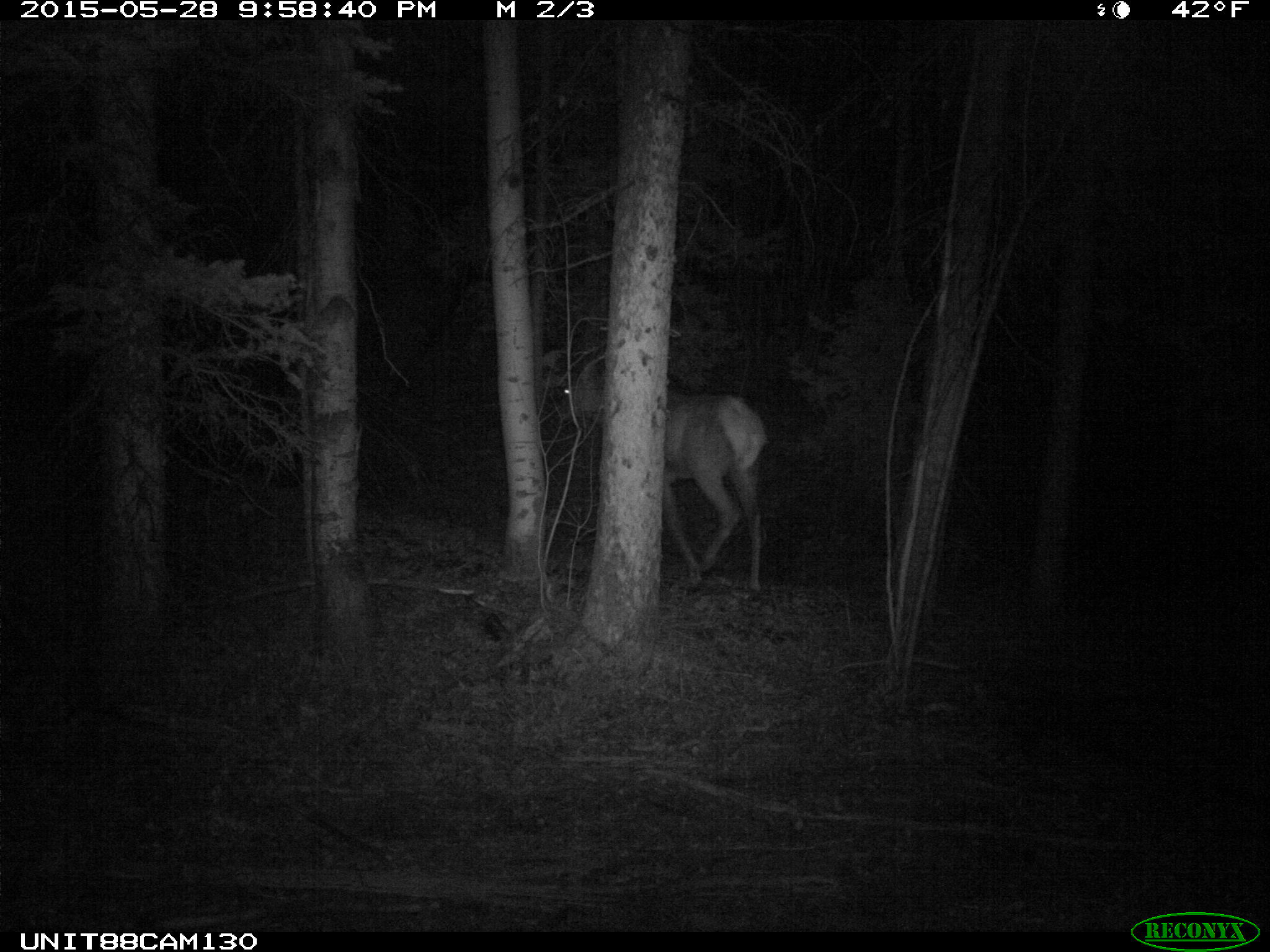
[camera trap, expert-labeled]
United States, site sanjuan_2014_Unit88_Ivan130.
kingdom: Animalia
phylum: Chordata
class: Mammalia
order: Artiodactyla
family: Cervidae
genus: Cervus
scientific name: Cervus elaphus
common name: red deer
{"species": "Cervus elaphus (red deer)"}